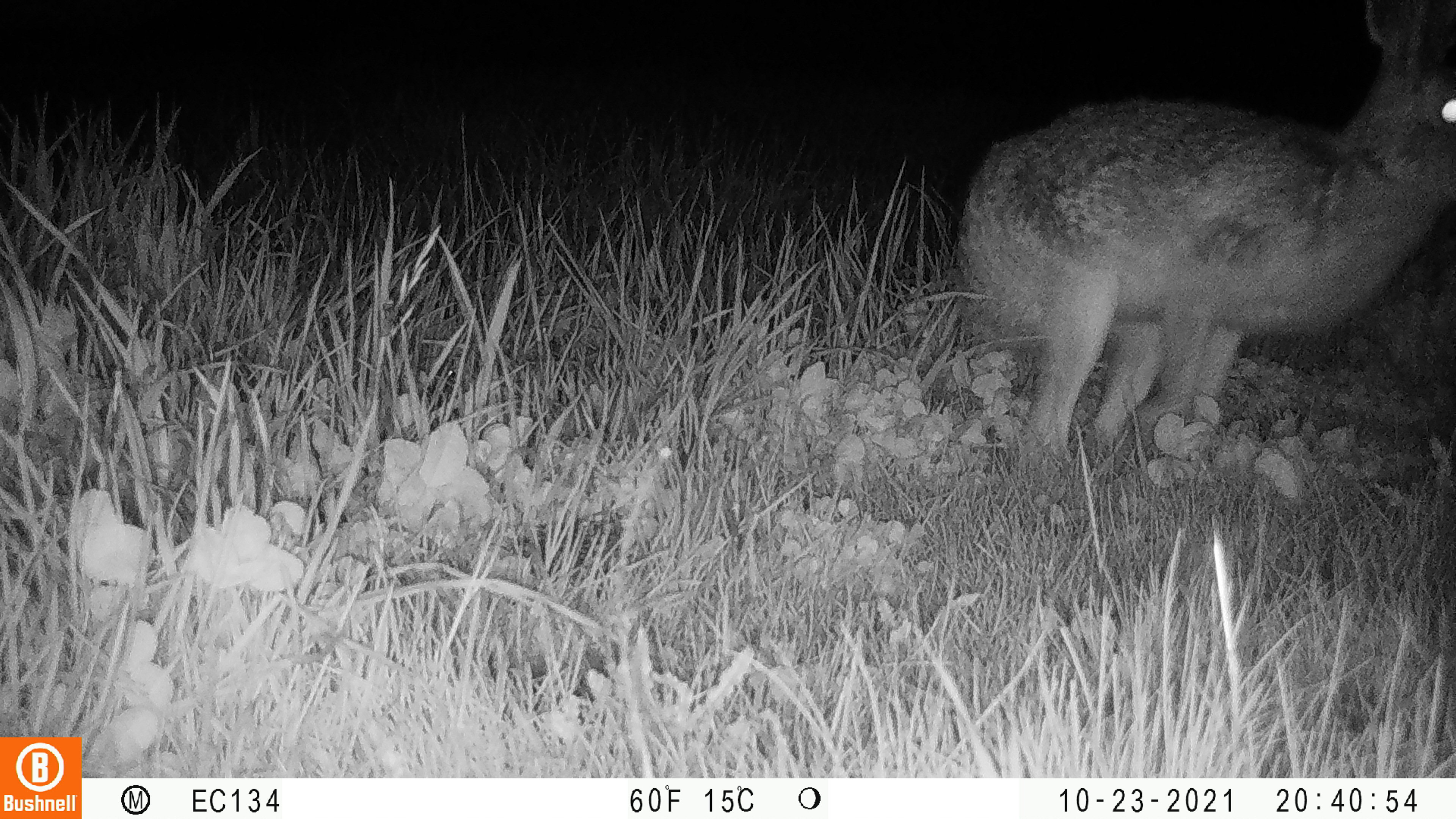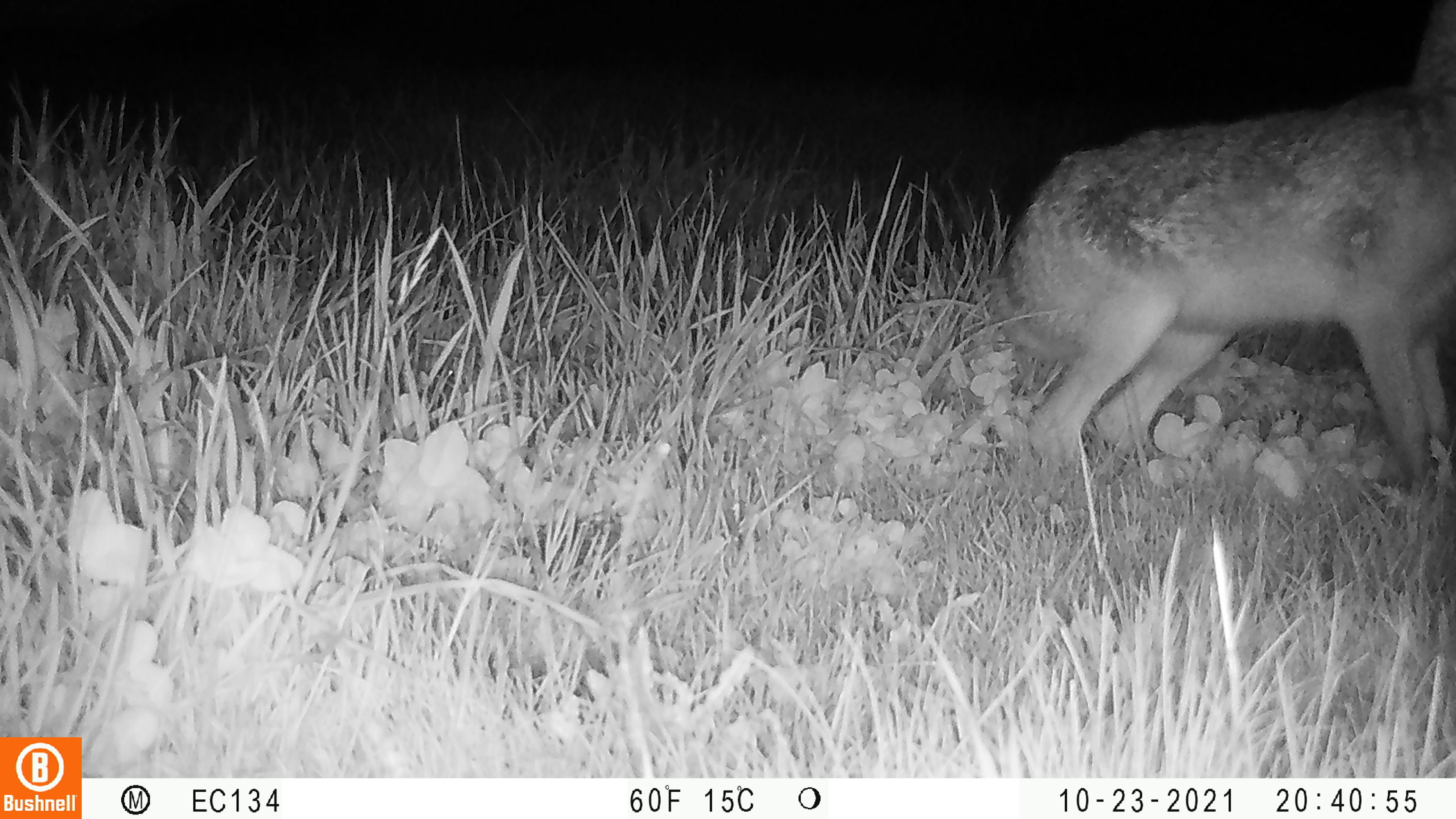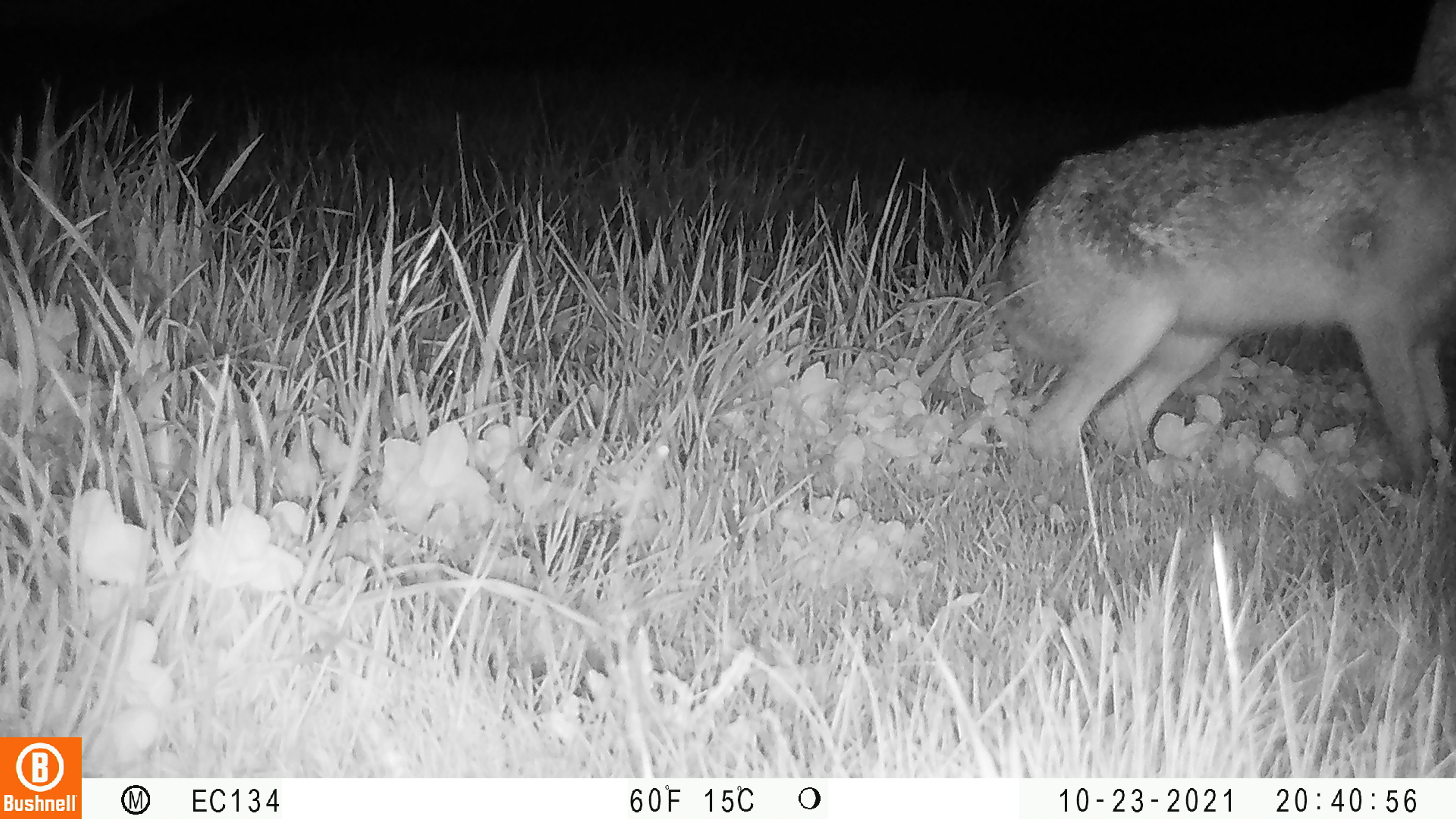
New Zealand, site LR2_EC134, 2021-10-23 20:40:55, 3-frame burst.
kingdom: Animalia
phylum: Chordata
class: Mammalia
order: Lagomorpha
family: Leporidae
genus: Lepus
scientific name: Lepus europaeus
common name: brown hare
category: hare